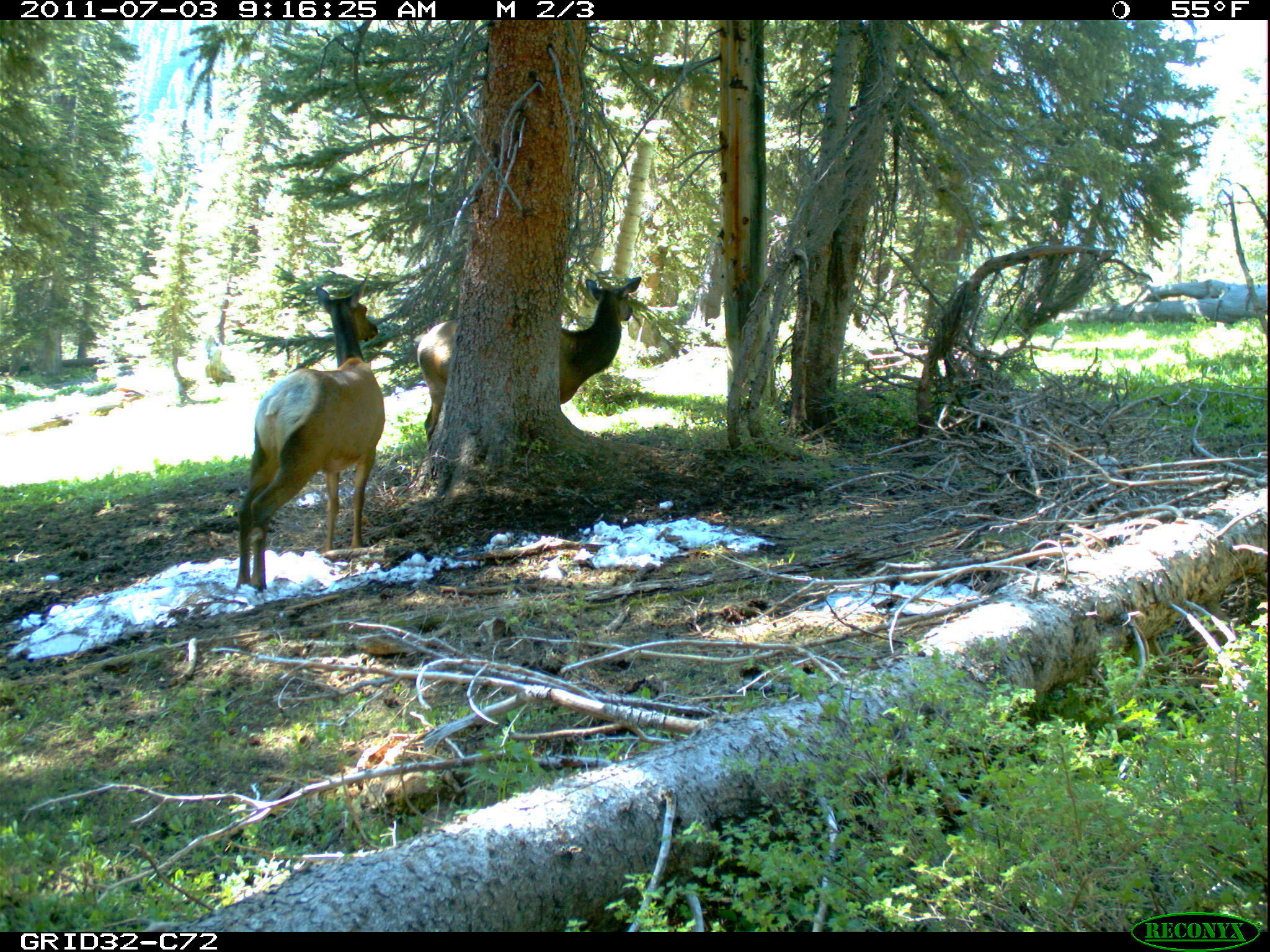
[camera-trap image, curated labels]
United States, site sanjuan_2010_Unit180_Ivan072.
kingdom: Animalia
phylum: Chordata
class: Mammalia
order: Artiodactyla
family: Cervidae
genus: Cervus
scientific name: Cervus elaphus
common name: red deer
Cervus elaphus (red deer).